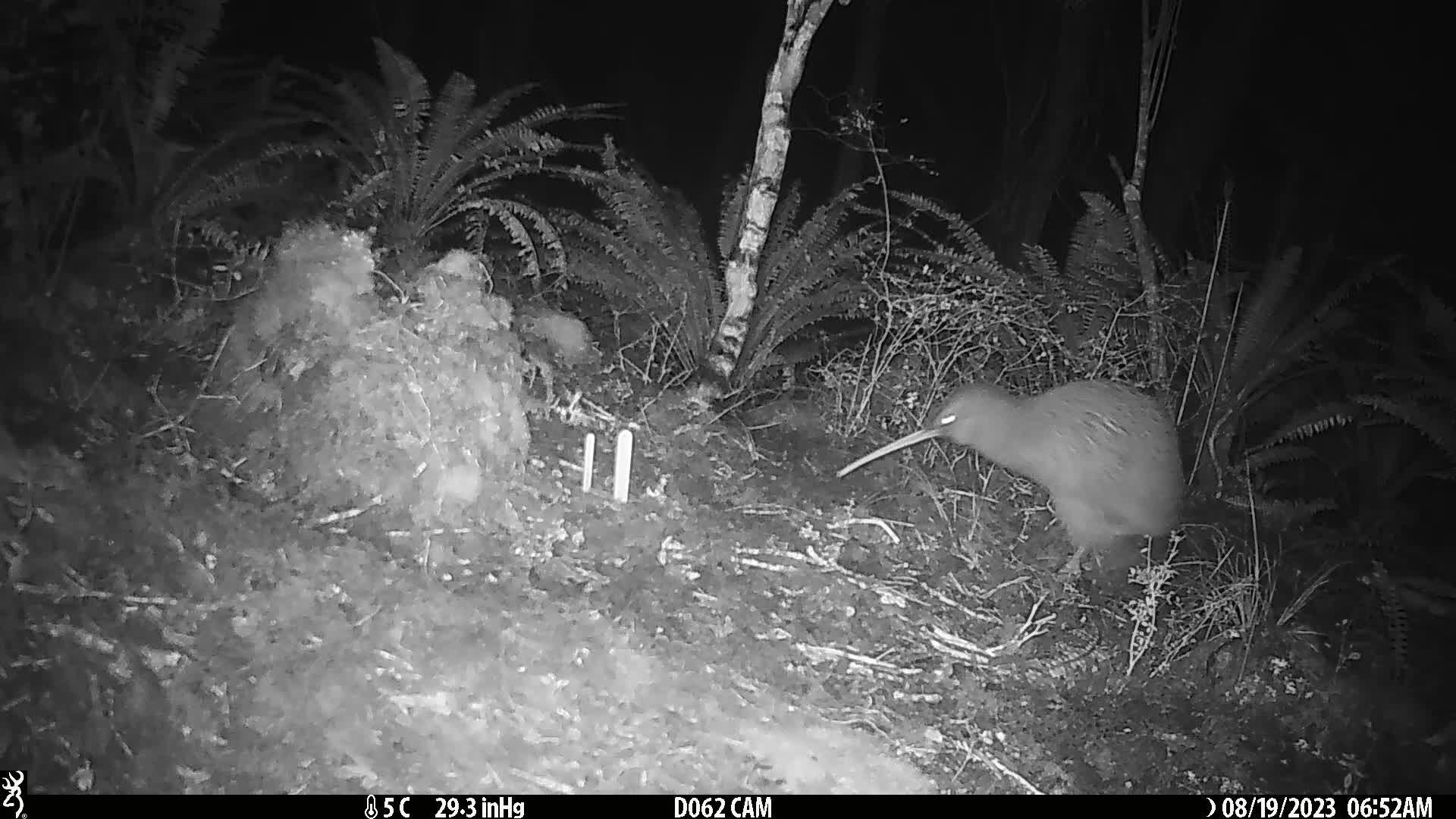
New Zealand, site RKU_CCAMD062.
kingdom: Animalia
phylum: Chordata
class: Aves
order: Apterygiformes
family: Apterygidae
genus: Apteryx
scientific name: Apteryx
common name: kiwi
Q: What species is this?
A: Kiwi (Apteryx).